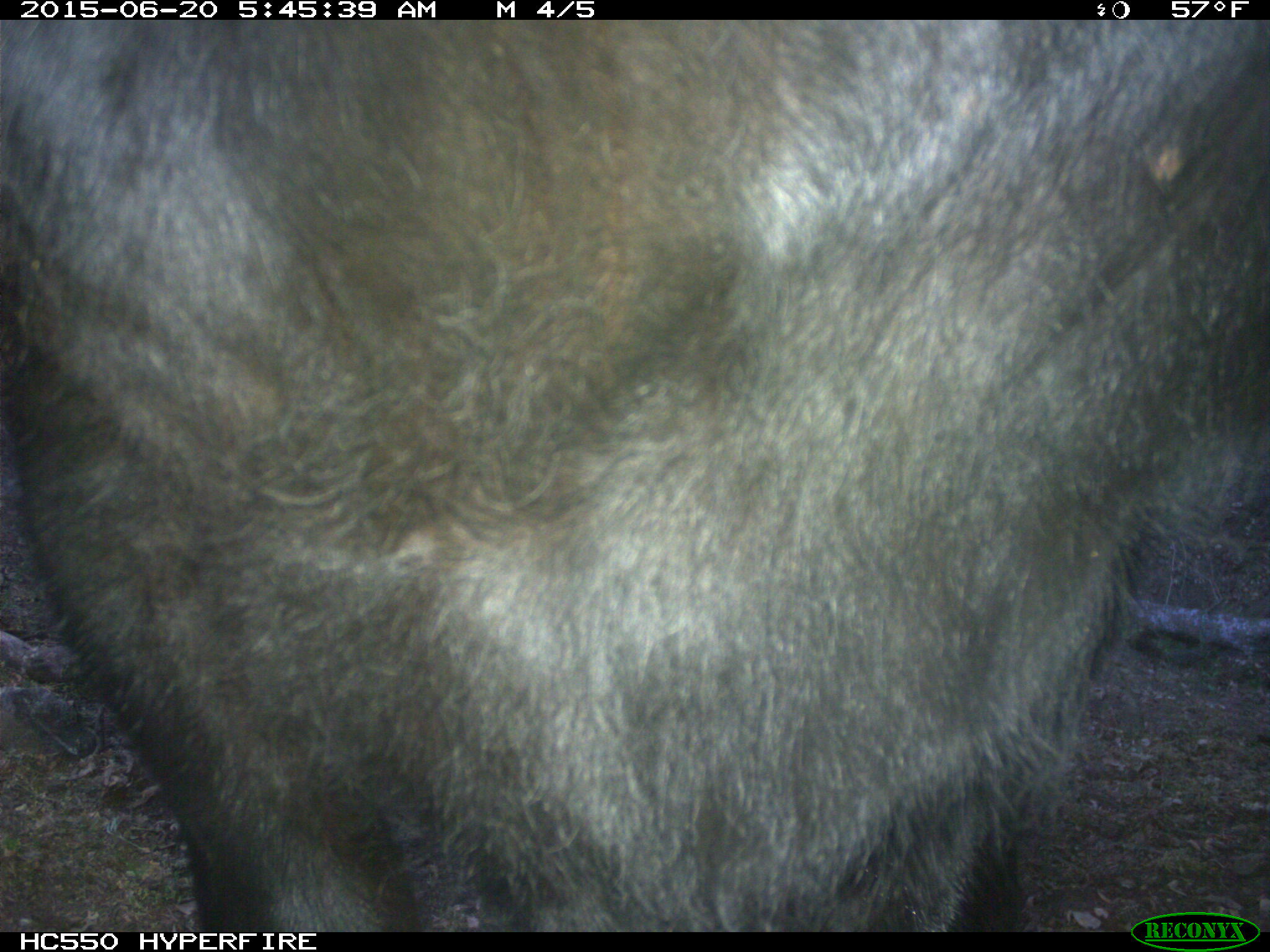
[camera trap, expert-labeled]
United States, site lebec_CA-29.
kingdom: Animalia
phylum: Chordata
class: Mammalia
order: Artiodactyla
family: Bovidae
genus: Bos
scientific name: Bos taurus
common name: domestic cow